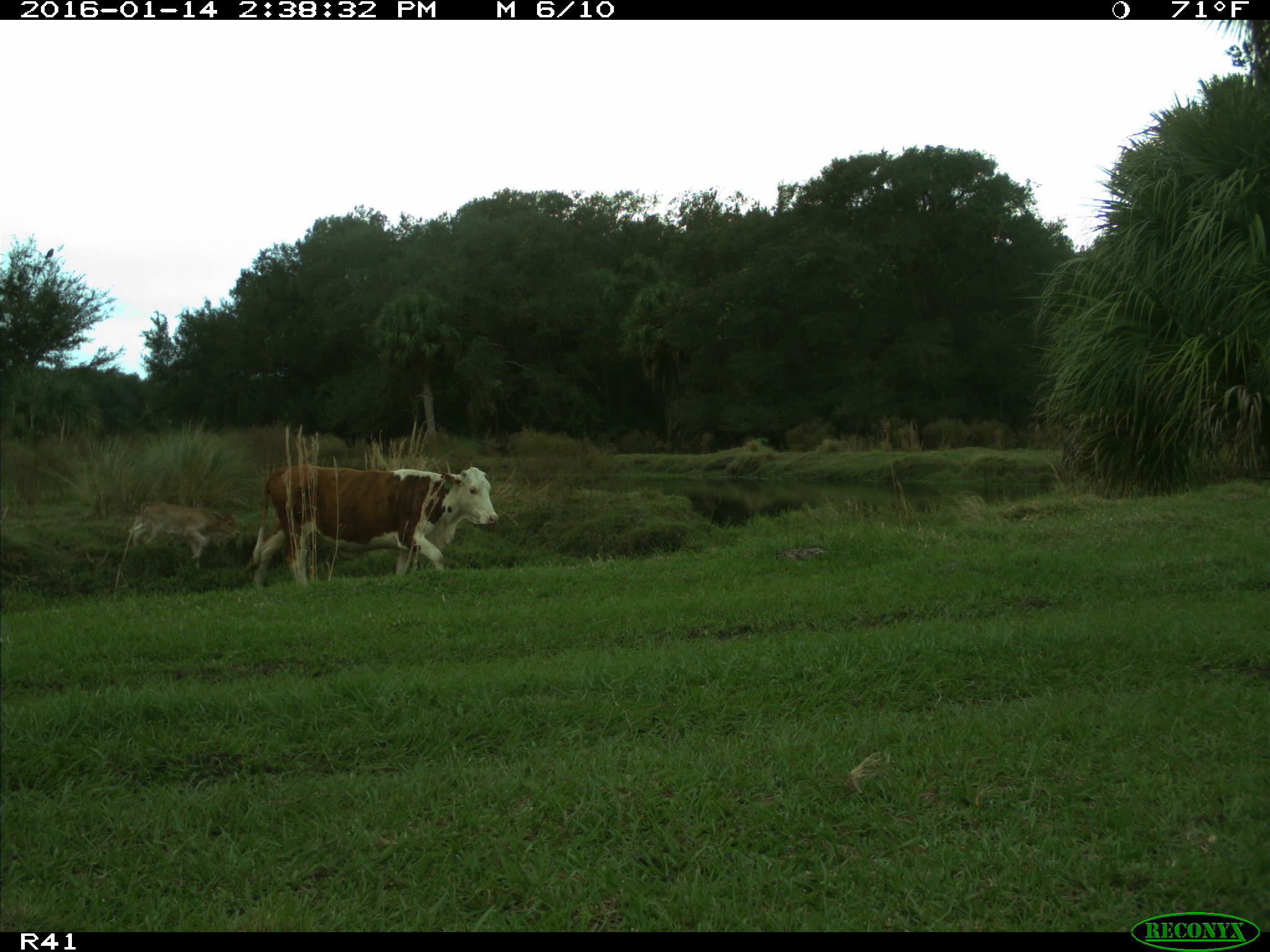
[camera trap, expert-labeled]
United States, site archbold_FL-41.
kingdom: Animalia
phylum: Chordata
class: Mammalia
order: Artiodactyla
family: Bovidae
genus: Bos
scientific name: Bos taurus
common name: domestic cow